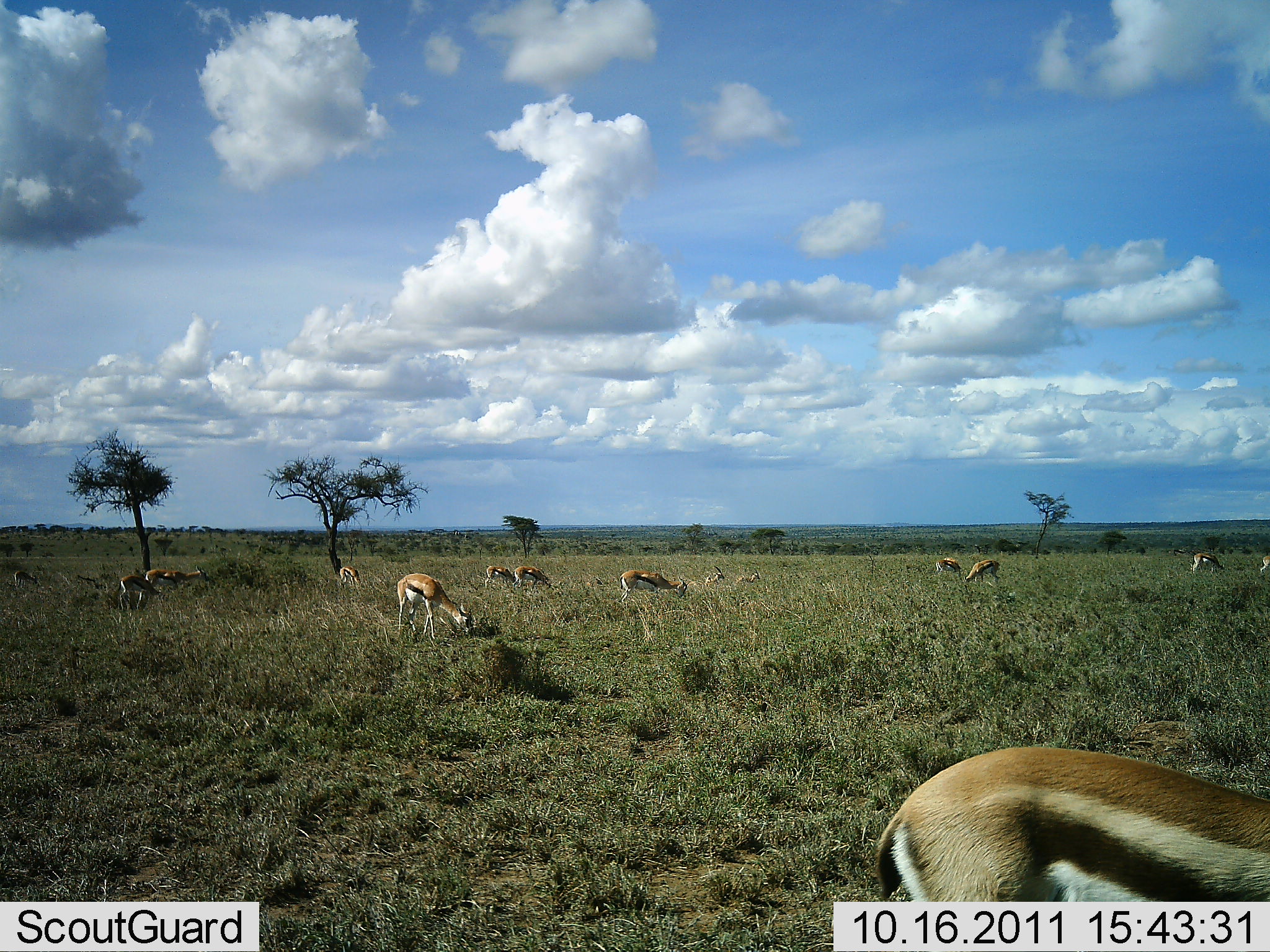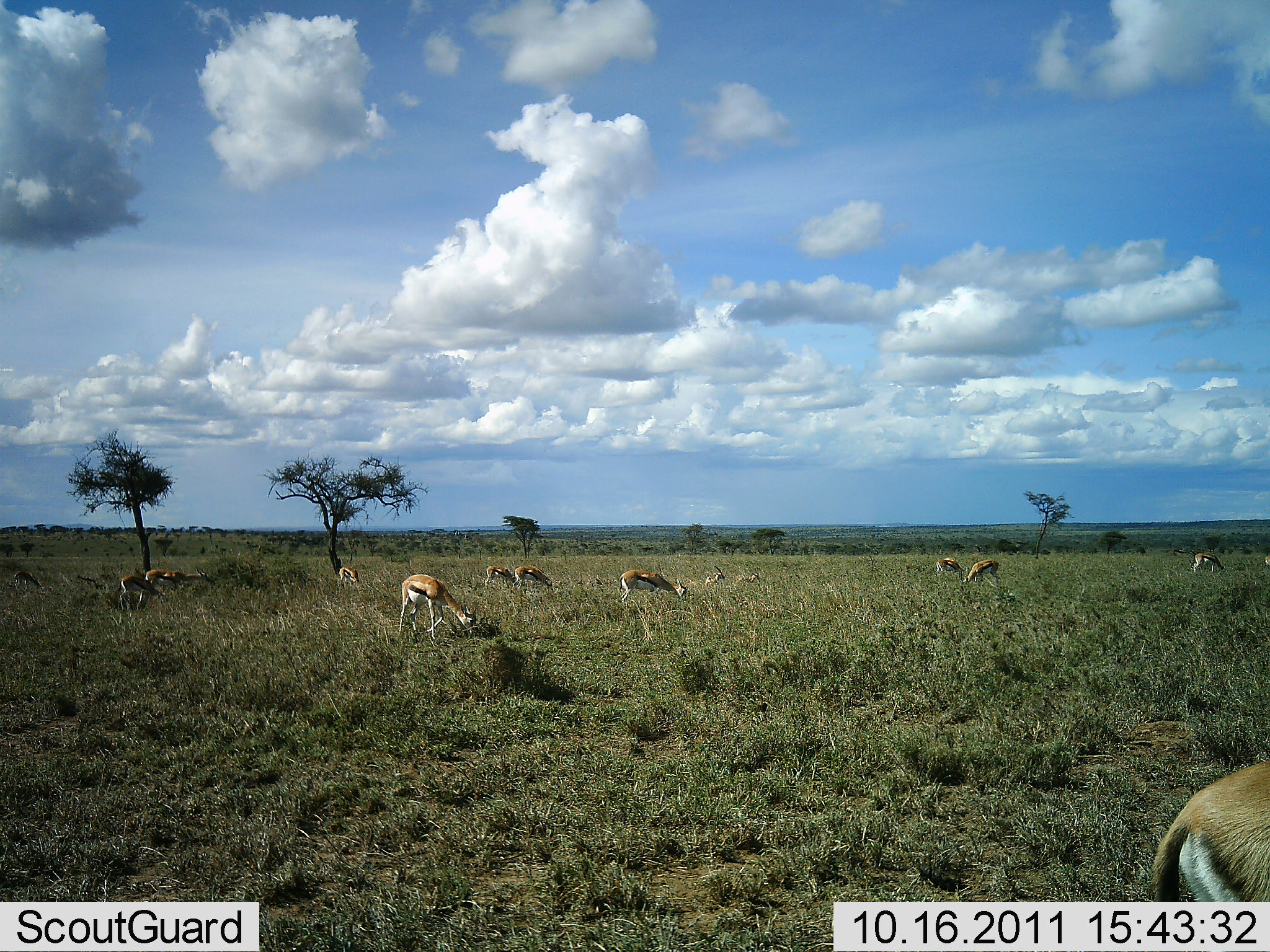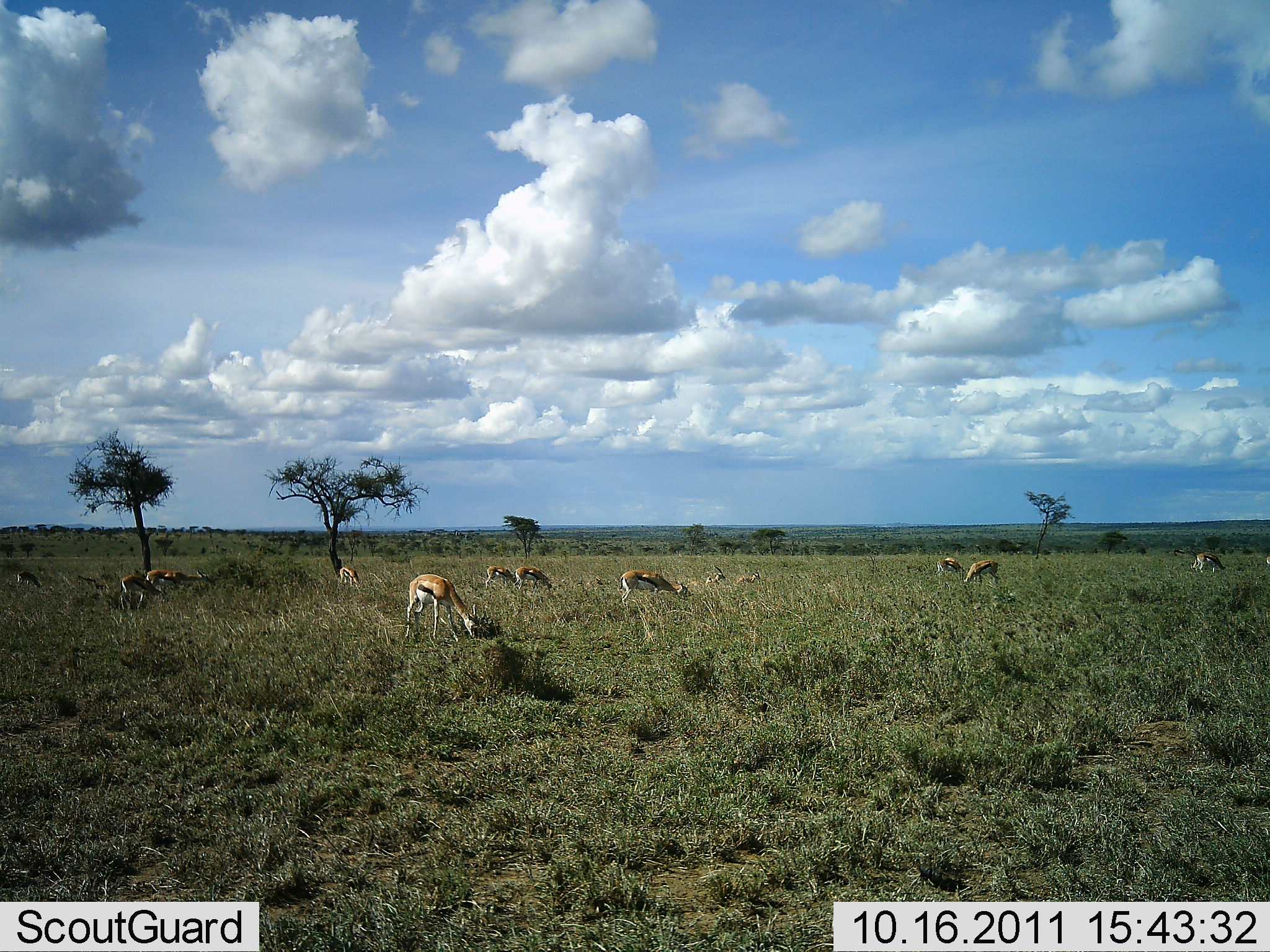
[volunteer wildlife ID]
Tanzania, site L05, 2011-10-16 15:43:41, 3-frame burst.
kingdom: Animalia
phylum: Chordata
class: Mammalia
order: Artiodactyla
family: Bovidae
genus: Eudorcas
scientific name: Eudorcas thomsonii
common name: thomson's gazelle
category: gazellethomsons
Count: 11-50.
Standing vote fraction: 33%.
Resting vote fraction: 17%.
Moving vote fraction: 17%.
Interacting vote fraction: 0%.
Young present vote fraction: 0%.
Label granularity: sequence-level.